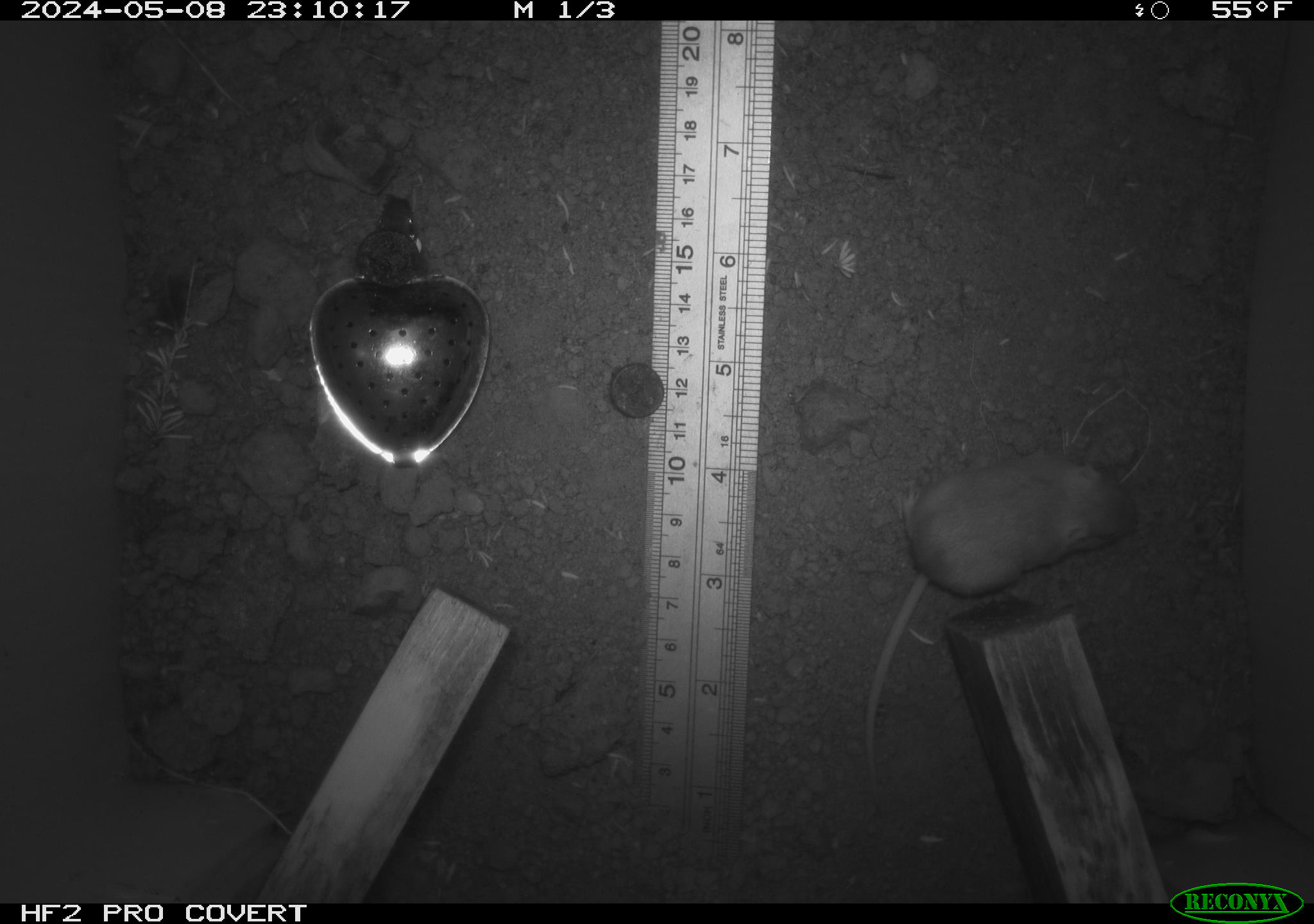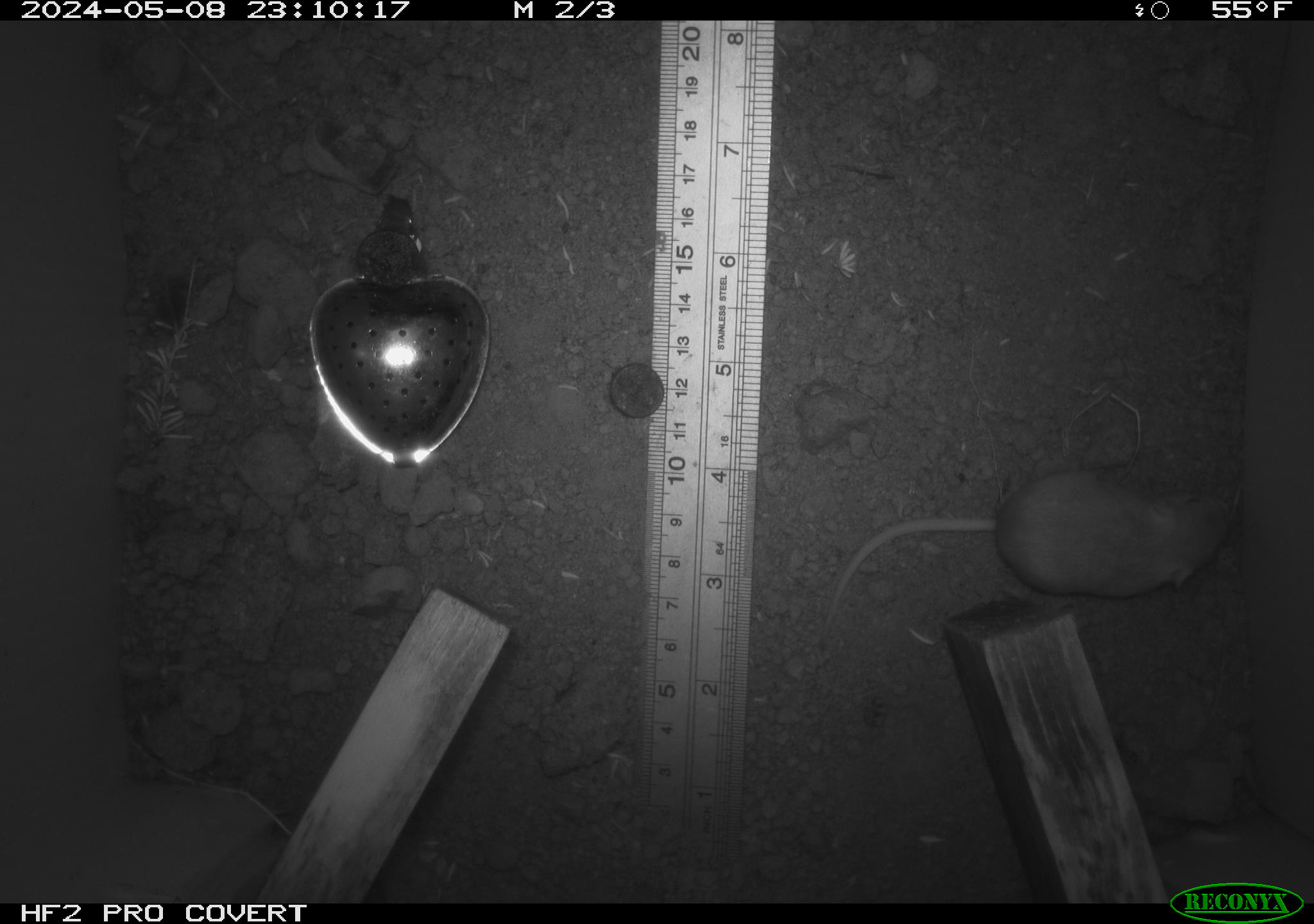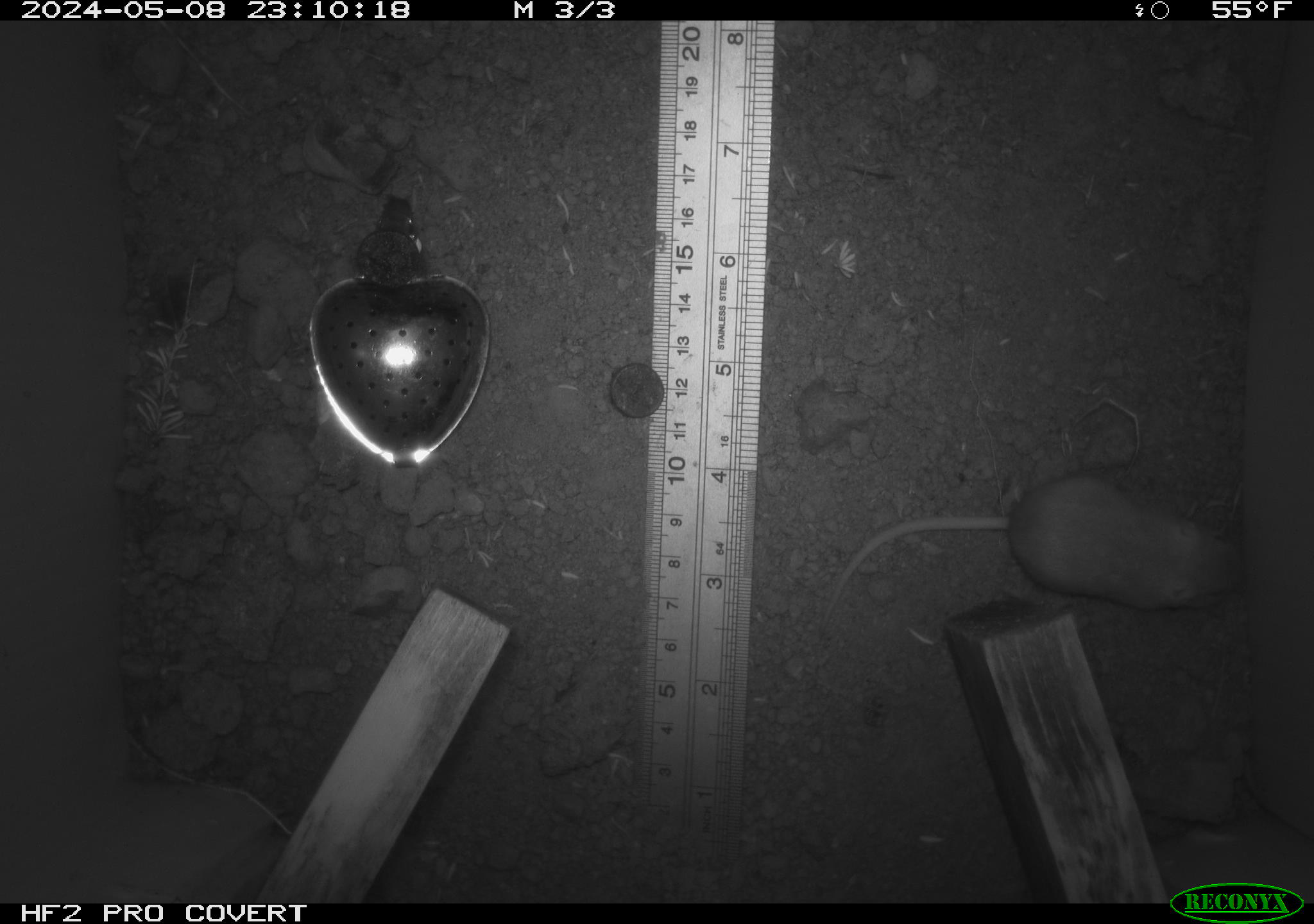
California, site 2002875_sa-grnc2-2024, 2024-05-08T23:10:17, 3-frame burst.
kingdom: Animalia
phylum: Chordata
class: Mammalia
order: Rodentia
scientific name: Rodentia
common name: mouse species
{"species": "mouse species (Rodentia)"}